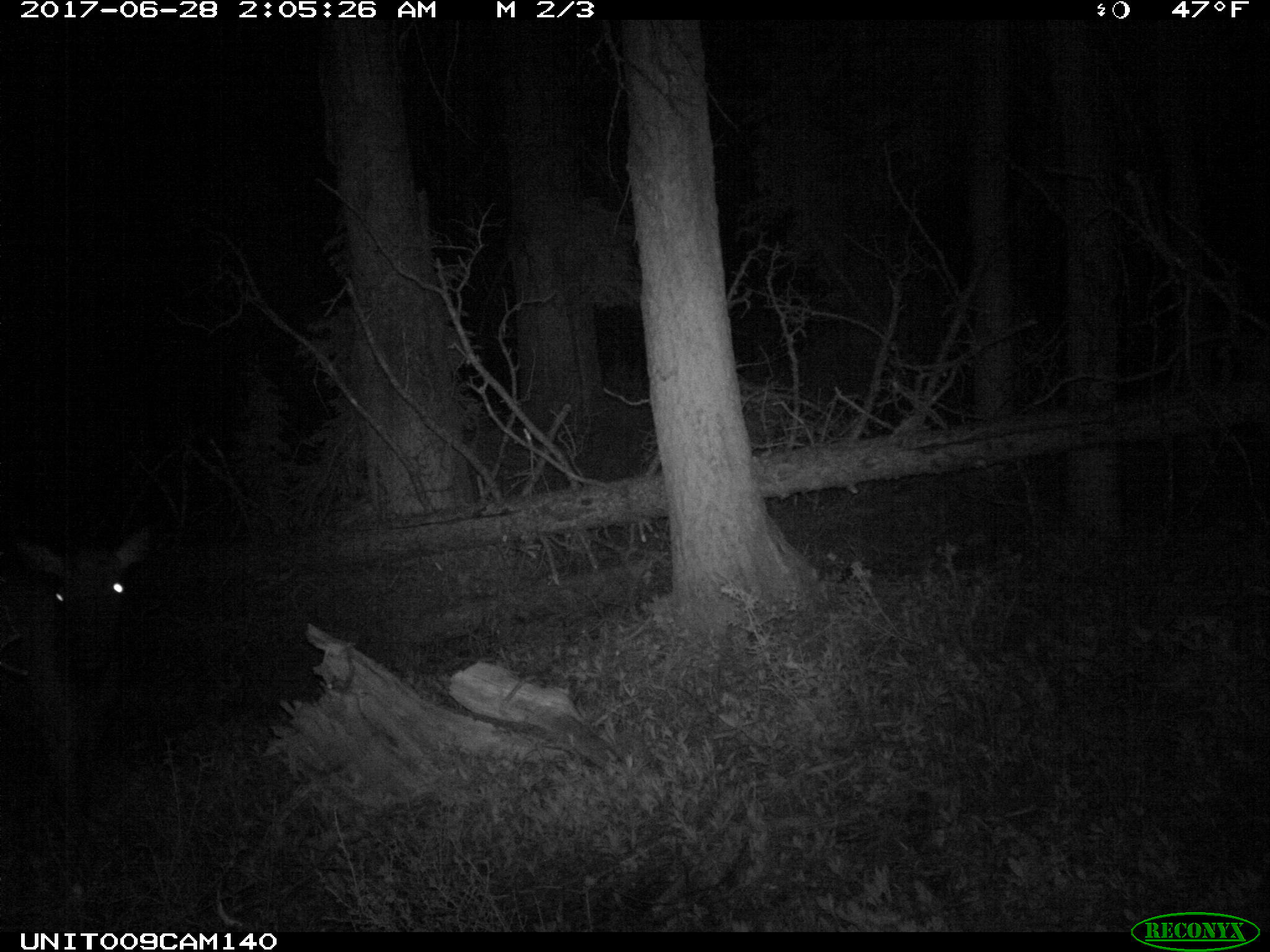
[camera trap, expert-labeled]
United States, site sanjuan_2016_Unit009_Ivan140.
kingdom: Animalia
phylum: Chordata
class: Mammalia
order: Artiodactyla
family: Cervidae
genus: Cervus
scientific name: Cervus elaphus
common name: red deer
Cervus elaphus (red deer).